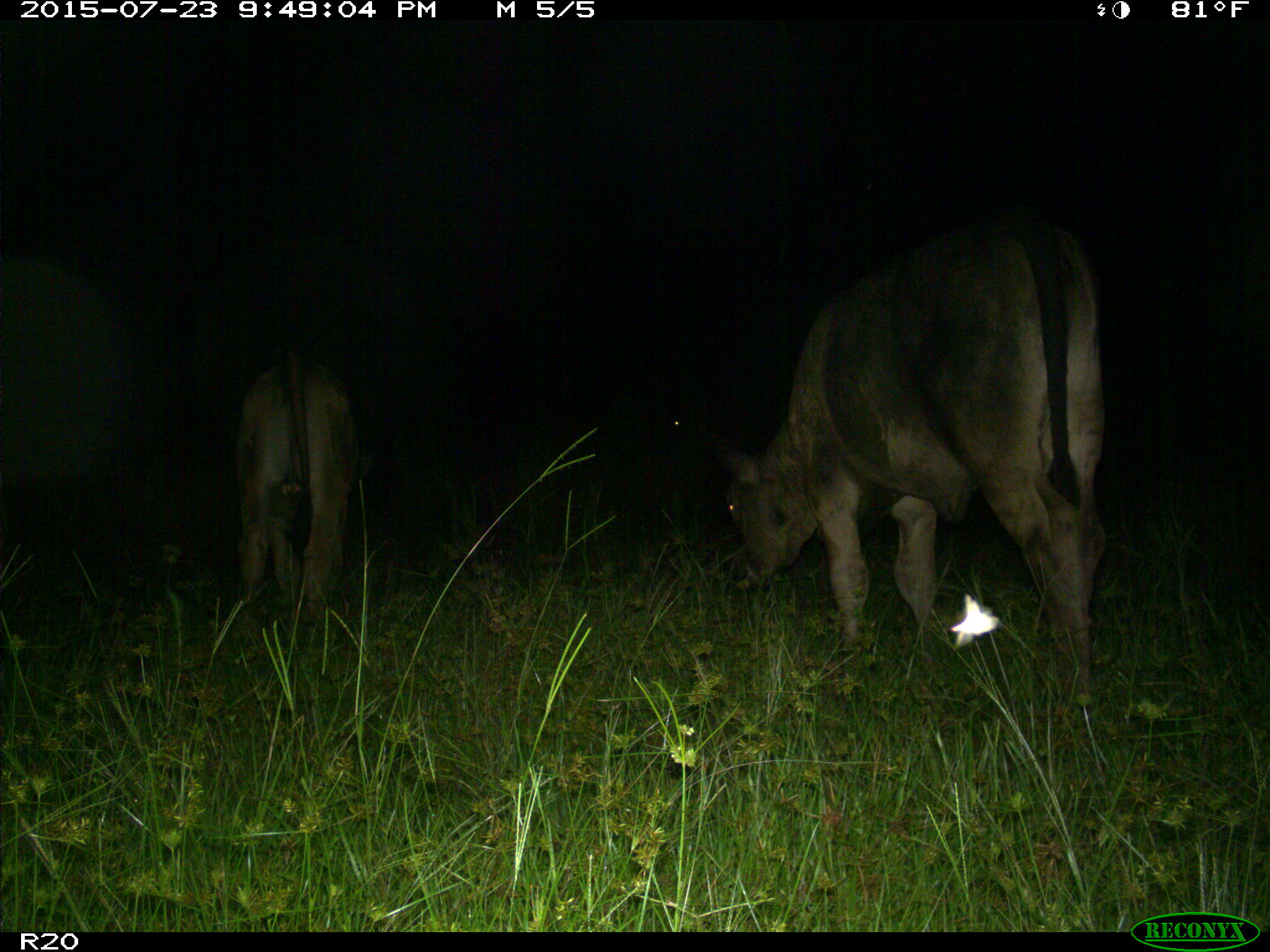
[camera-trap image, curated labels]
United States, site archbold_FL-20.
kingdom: Animalia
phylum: Chordata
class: Mammalia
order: Artiodactyla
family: Bovidae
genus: Bos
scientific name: Bos taurus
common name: domestic cow